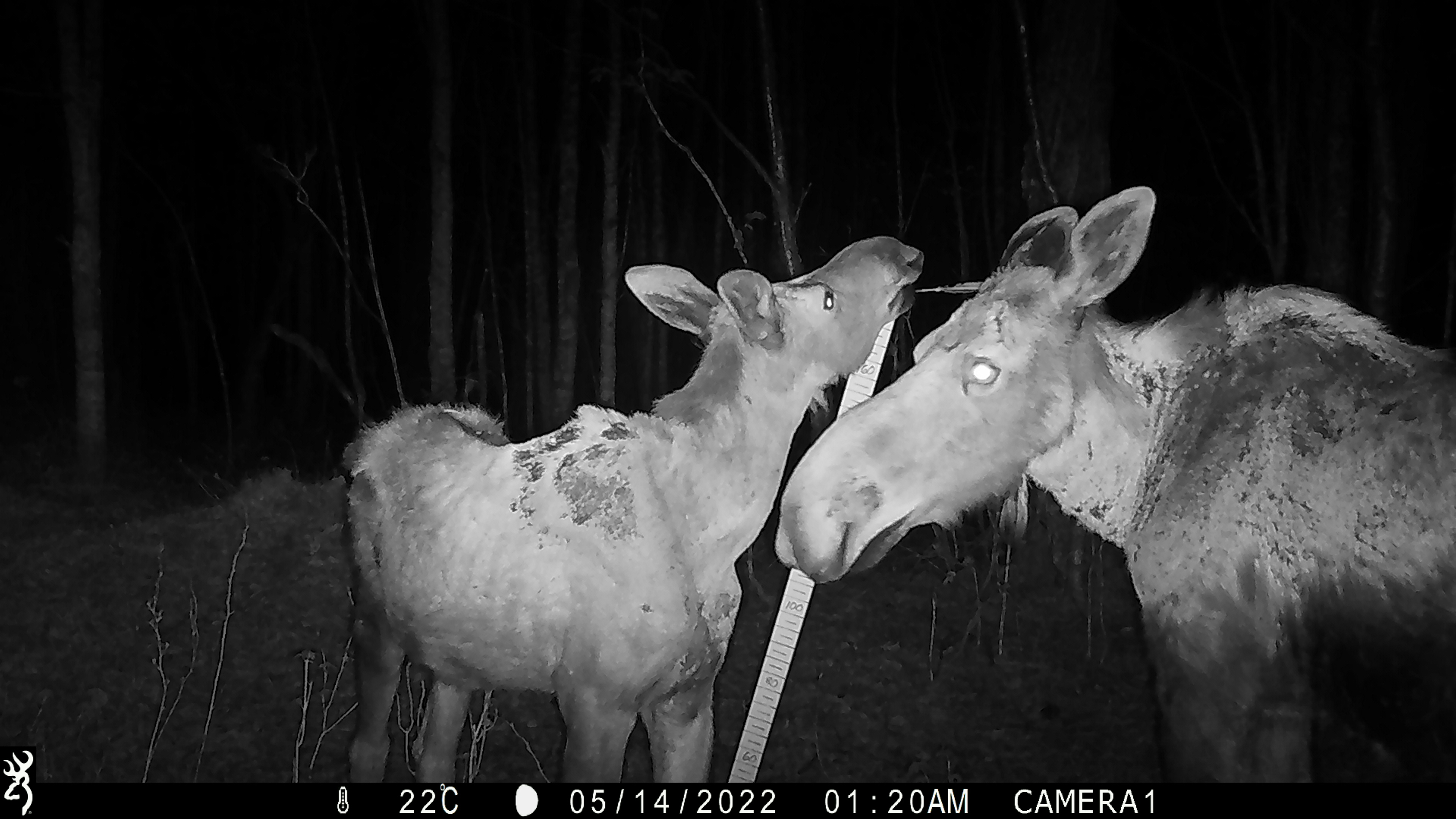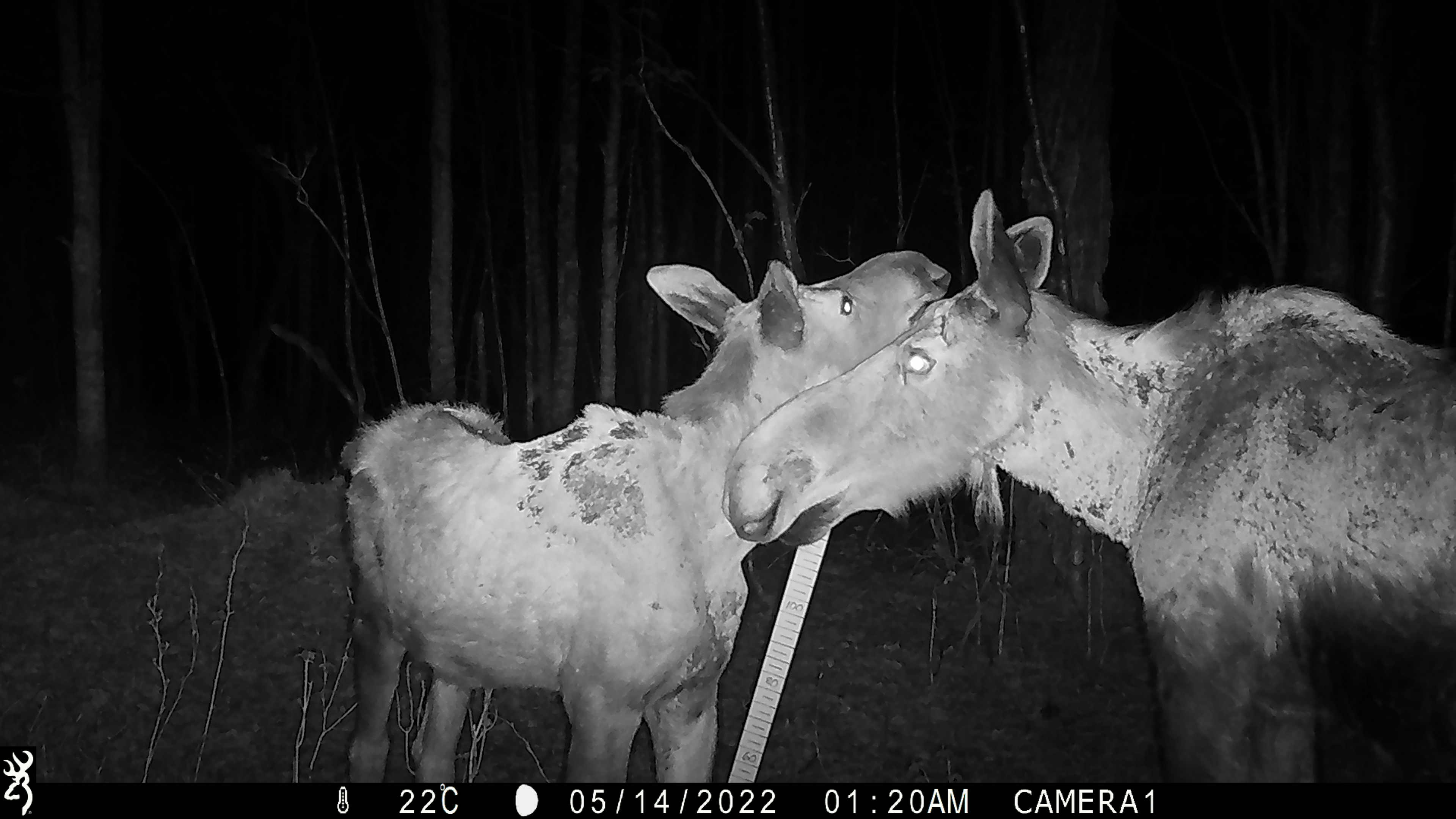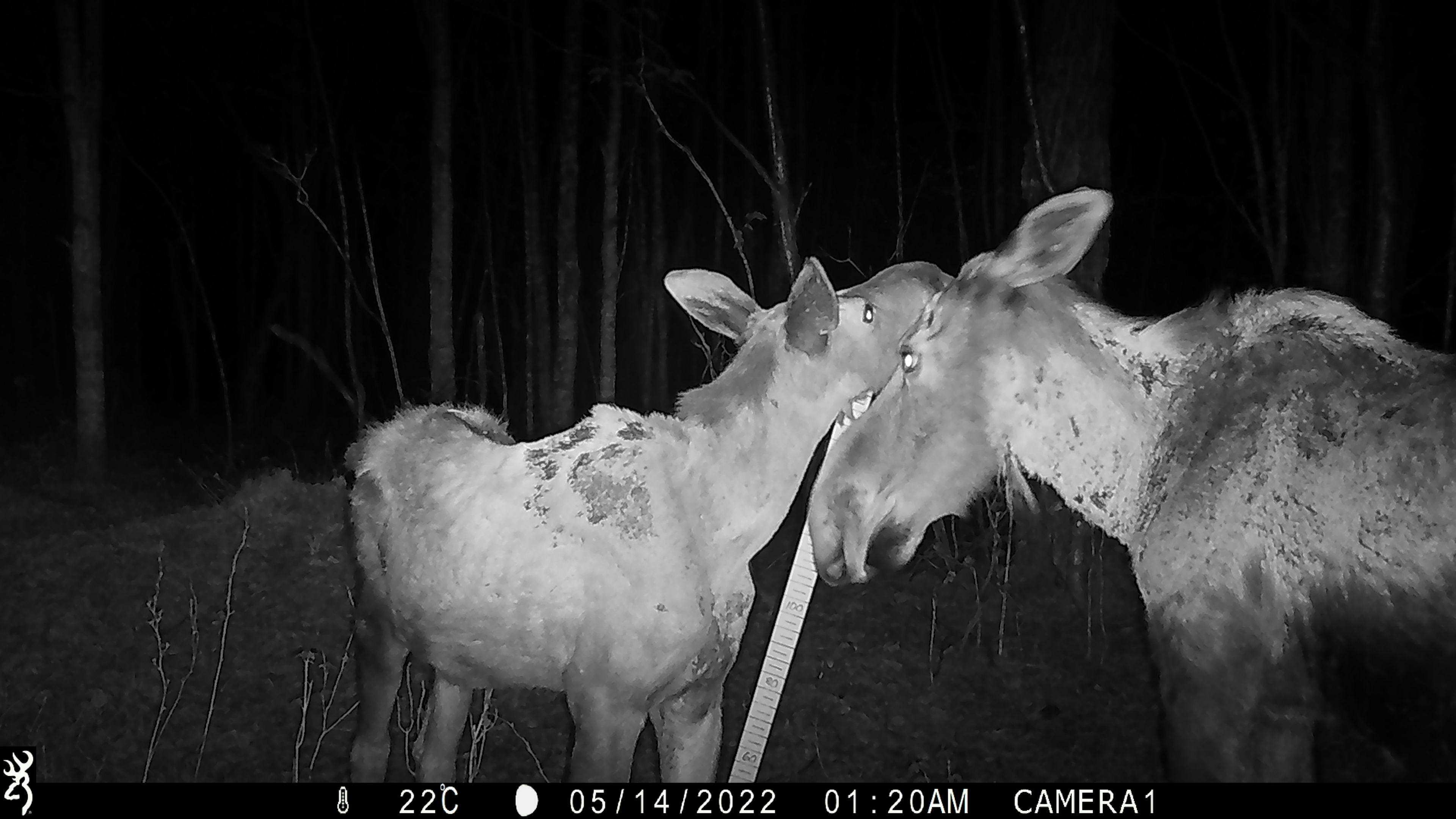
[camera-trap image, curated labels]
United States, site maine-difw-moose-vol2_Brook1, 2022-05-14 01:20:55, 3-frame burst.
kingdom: Animalia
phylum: Chordata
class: Mammalia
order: Artiodactyla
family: Cervidae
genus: Alces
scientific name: Alces alces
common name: moose